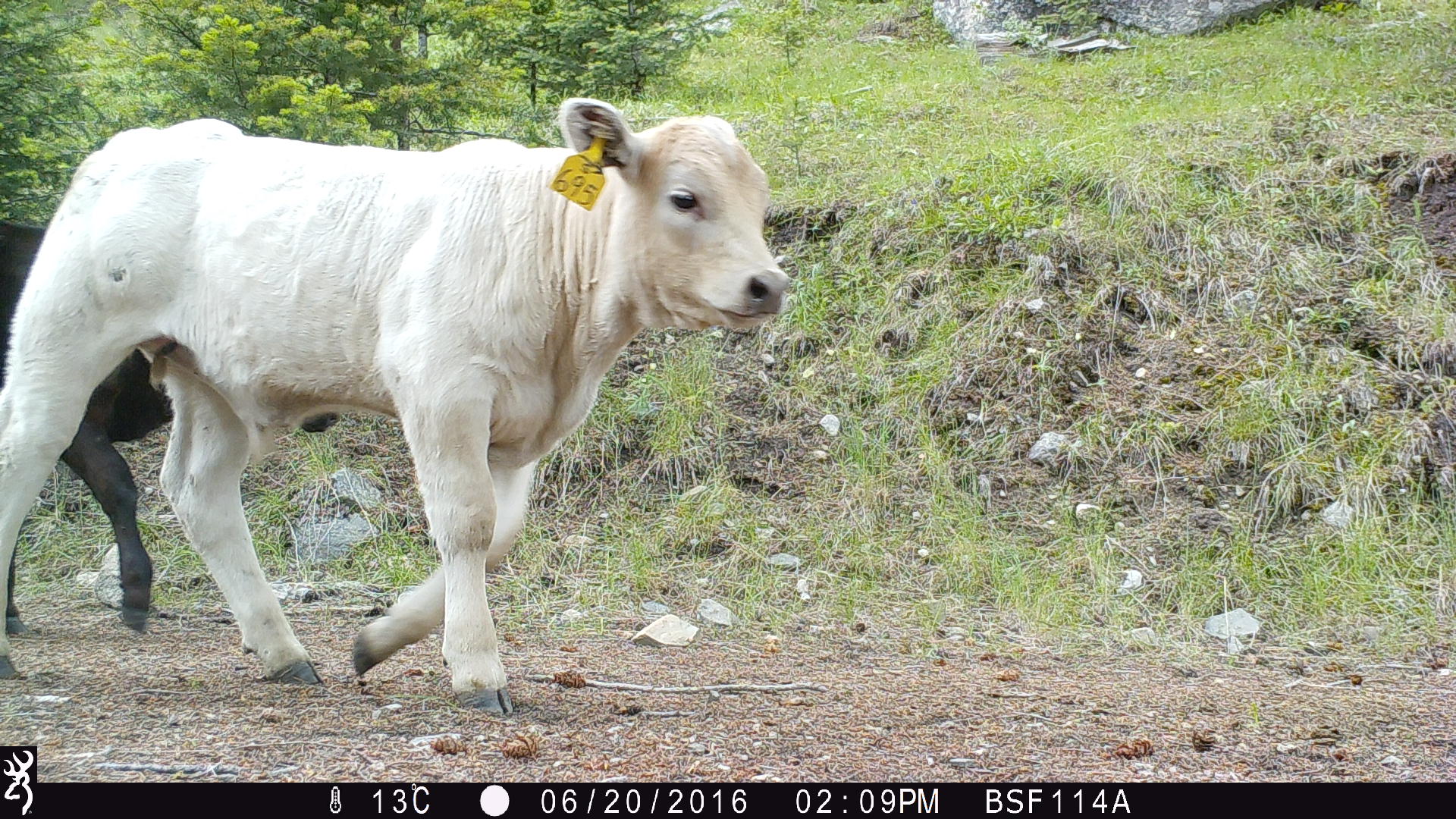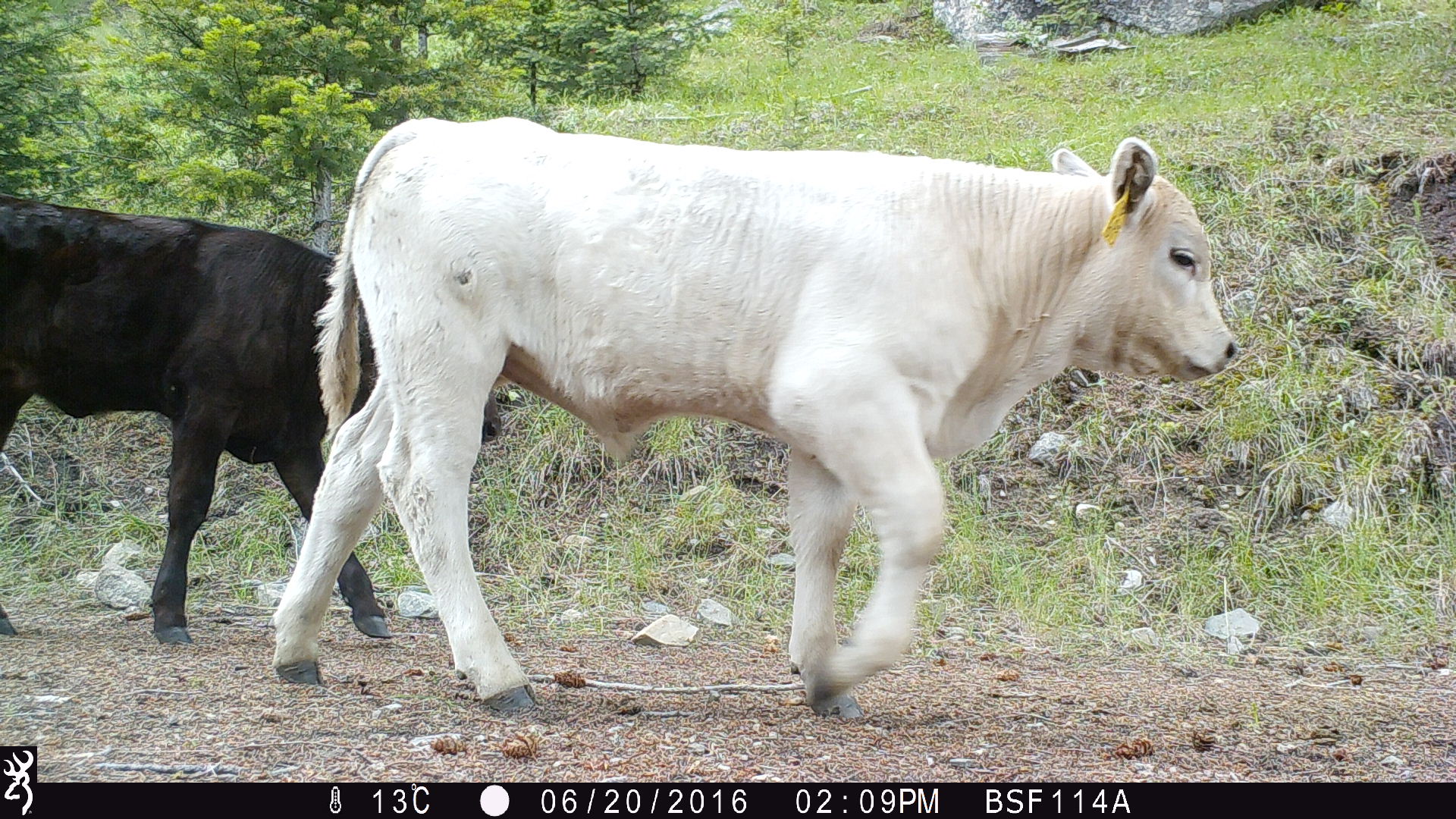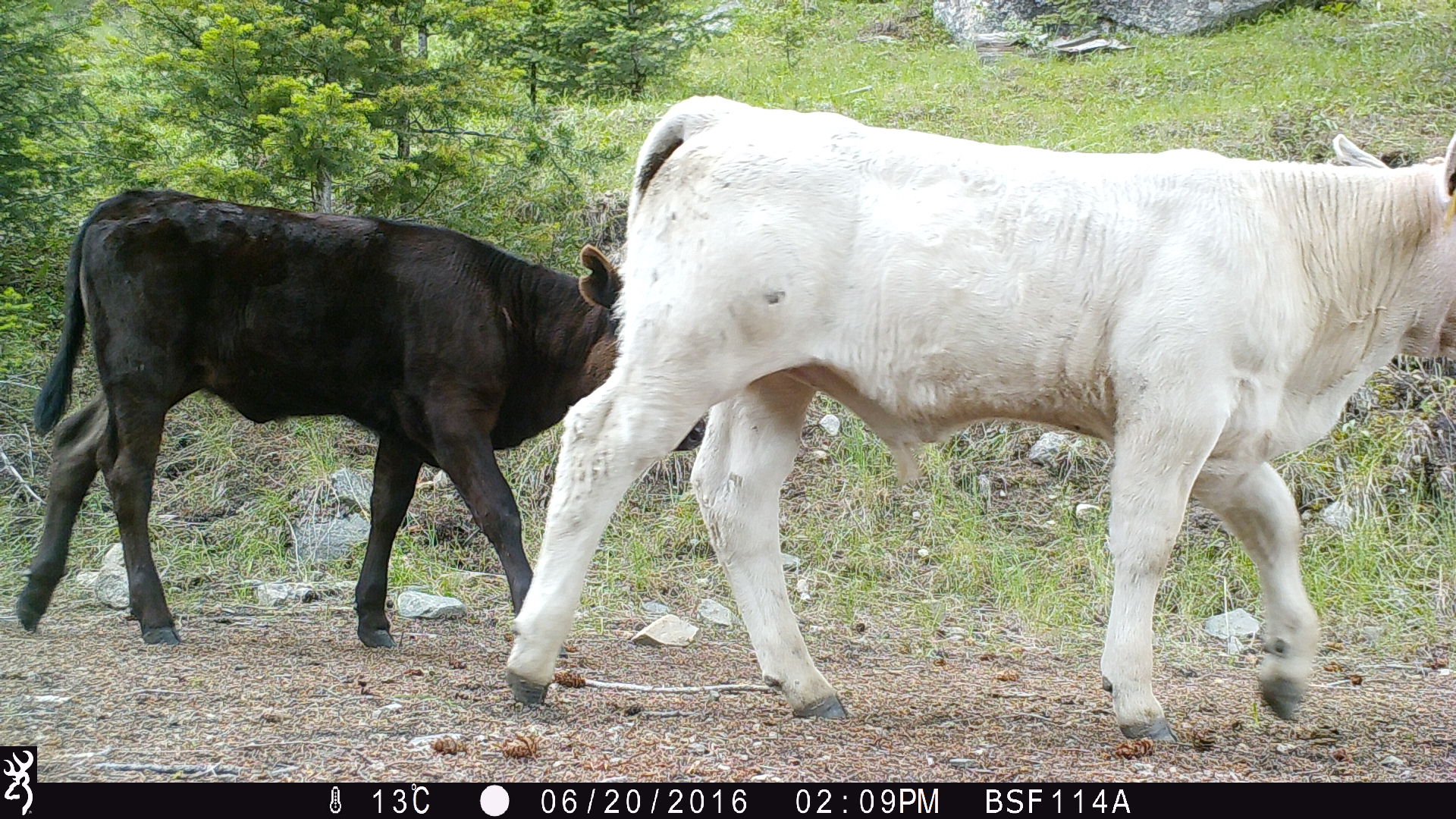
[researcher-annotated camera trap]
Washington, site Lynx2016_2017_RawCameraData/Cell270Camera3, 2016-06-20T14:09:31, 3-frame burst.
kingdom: Animalia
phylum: Chordata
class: Mammalia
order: Artiodactyla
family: Bovidae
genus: Bos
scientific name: Bos taurus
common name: domestic cattle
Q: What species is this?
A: Domestic cattle (Bos taurus).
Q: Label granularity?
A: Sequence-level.